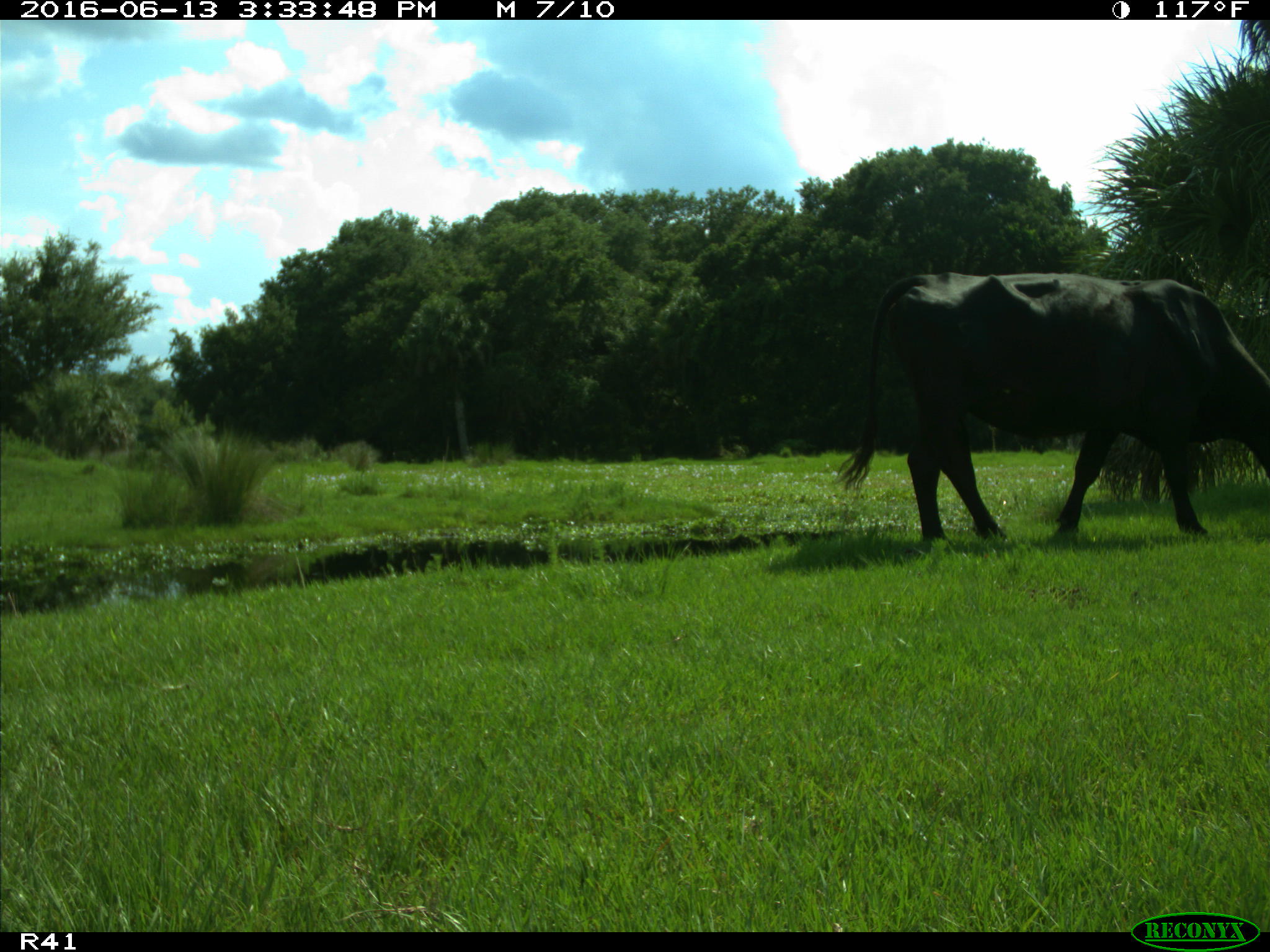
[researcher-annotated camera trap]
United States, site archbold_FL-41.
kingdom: Animalia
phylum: Chordata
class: Mammalia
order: Artiodactyla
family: Bovidae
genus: Bos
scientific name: Bos taurus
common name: domestic cow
Bos taurus (domestic cow).